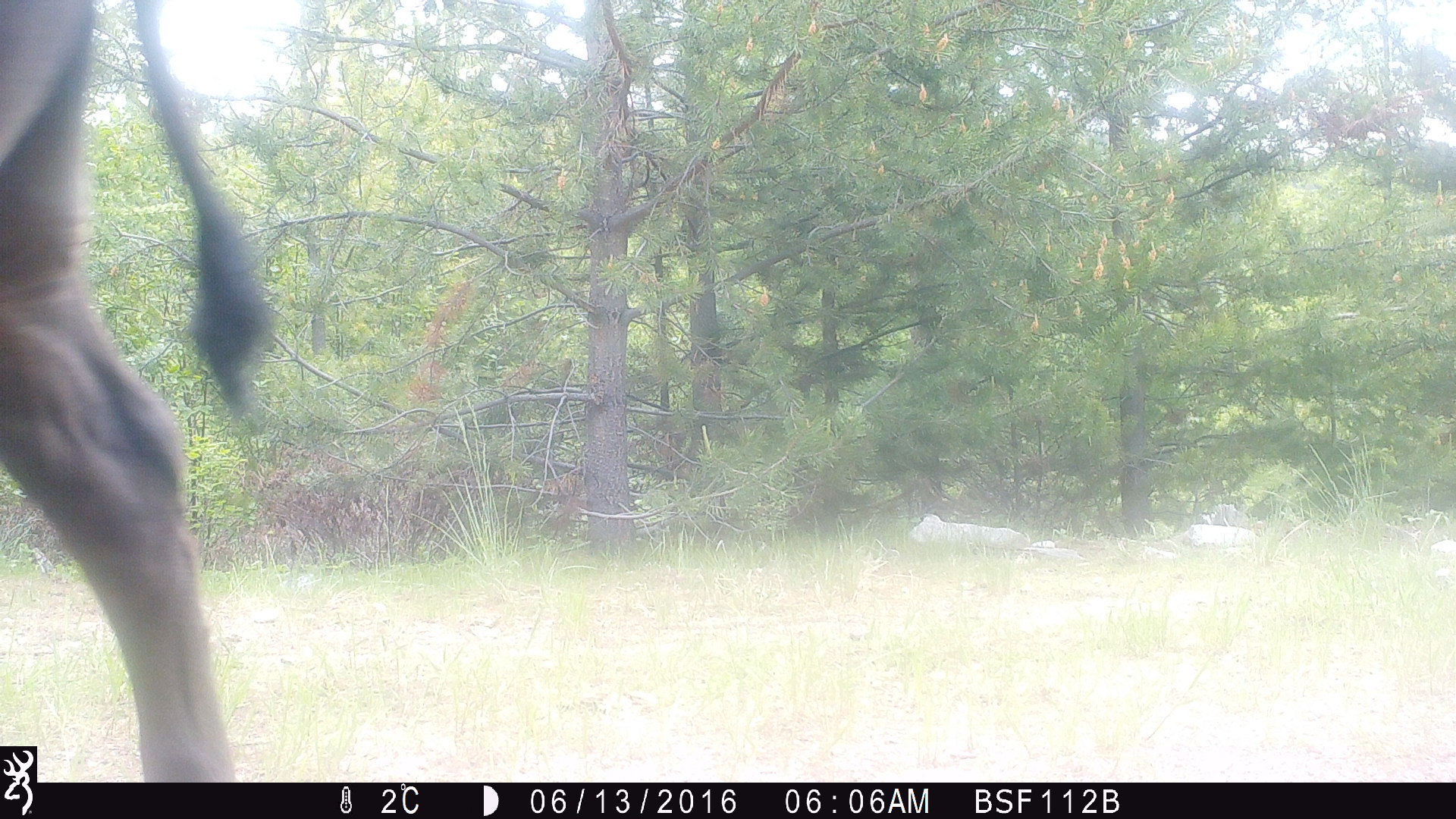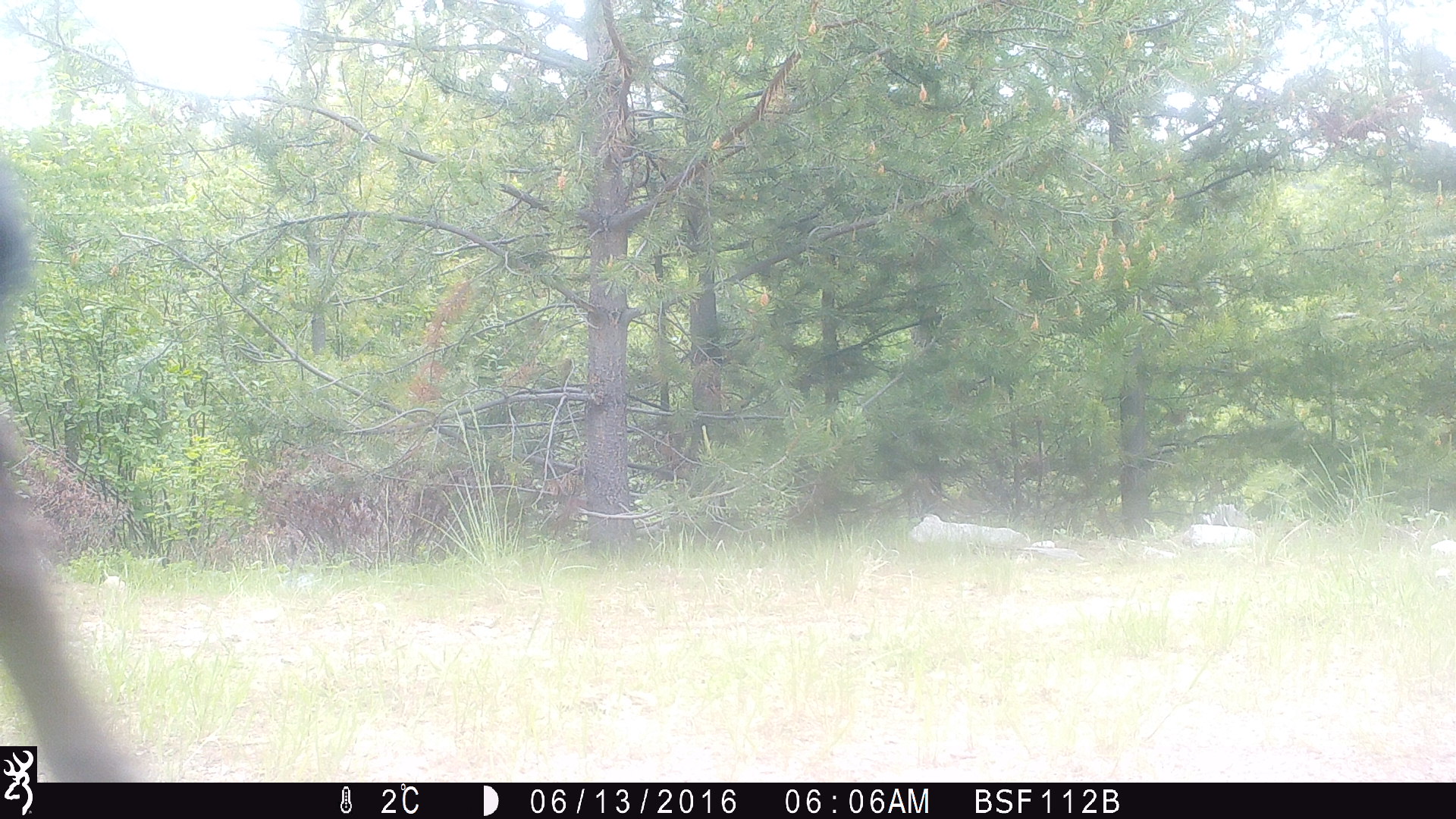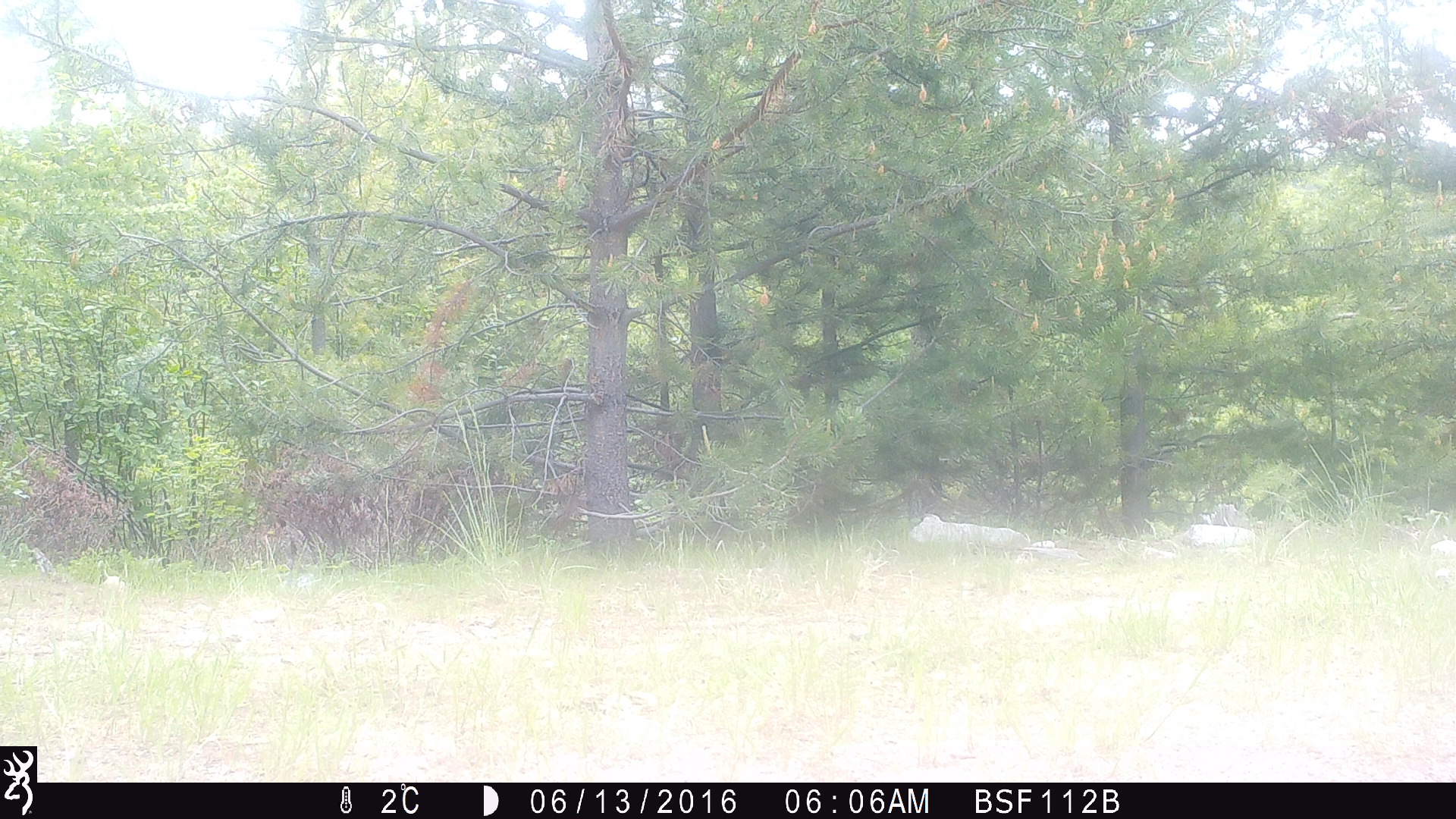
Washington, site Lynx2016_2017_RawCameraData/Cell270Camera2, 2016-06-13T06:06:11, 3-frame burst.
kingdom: Animalia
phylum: Chordata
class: Mammalia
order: Artiodactyla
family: Bovidae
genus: Bos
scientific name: Bos taurus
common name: domestic cattle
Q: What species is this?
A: Domestic cattle (Bos taurus).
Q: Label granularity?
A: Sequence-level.